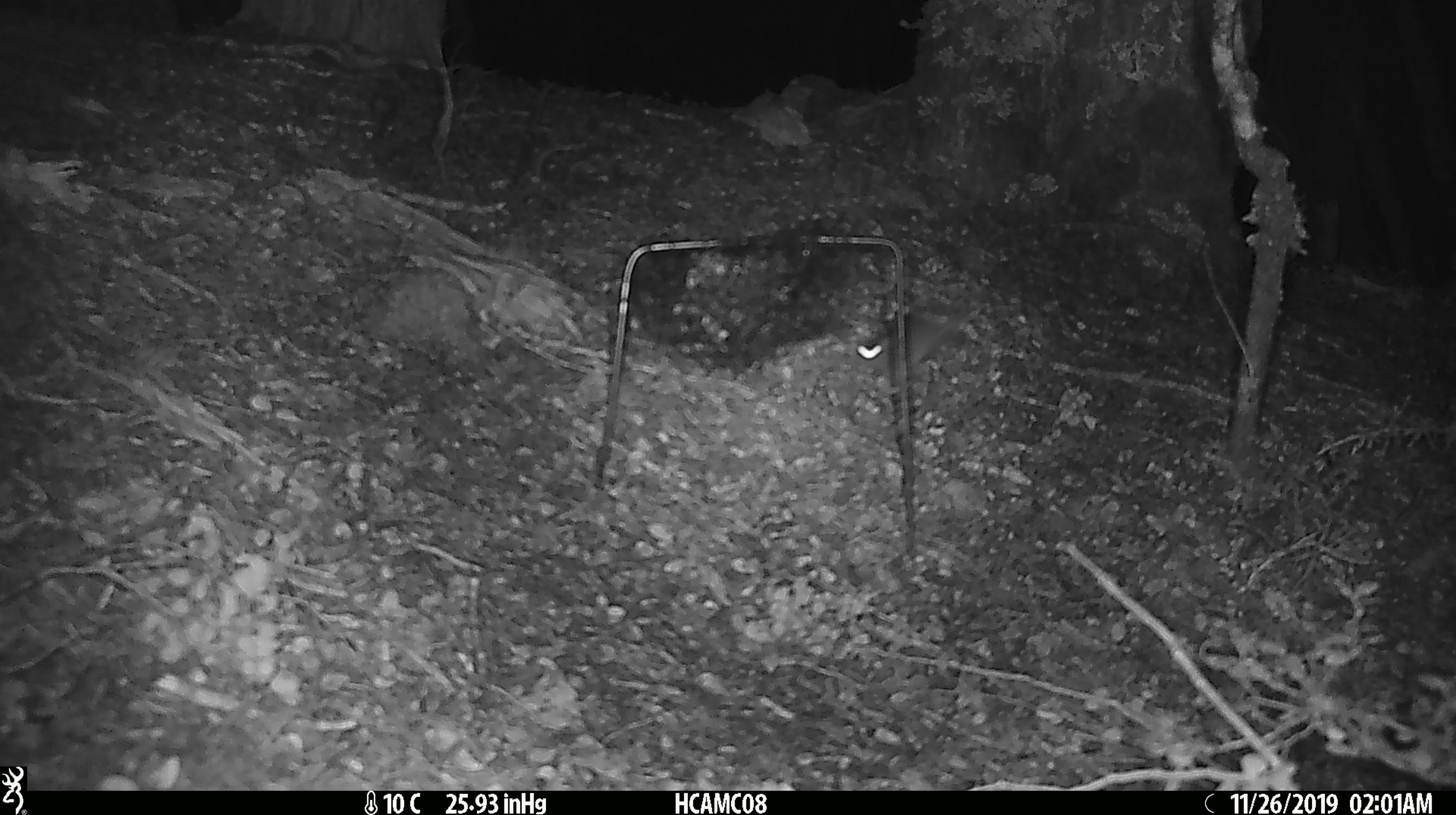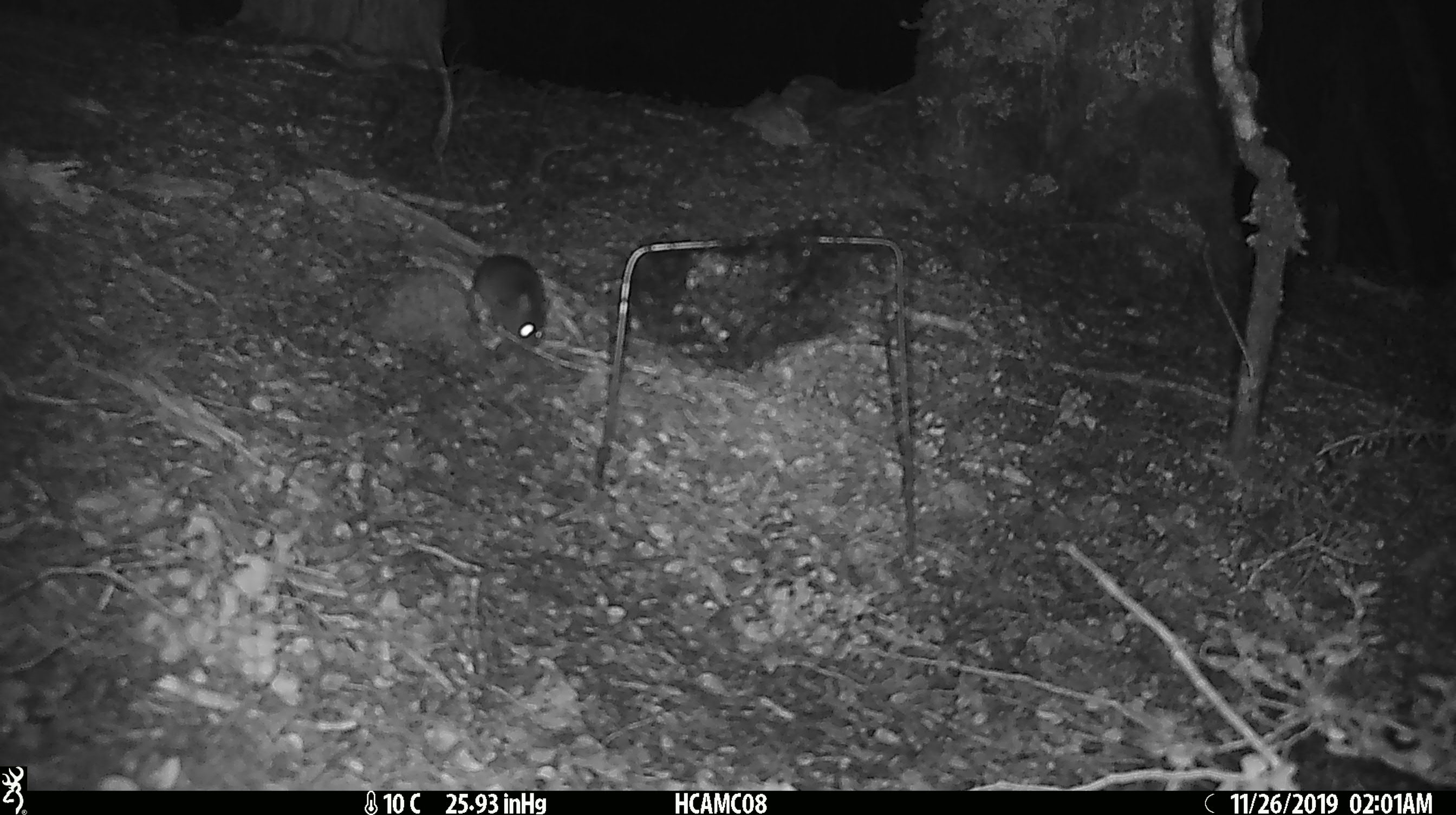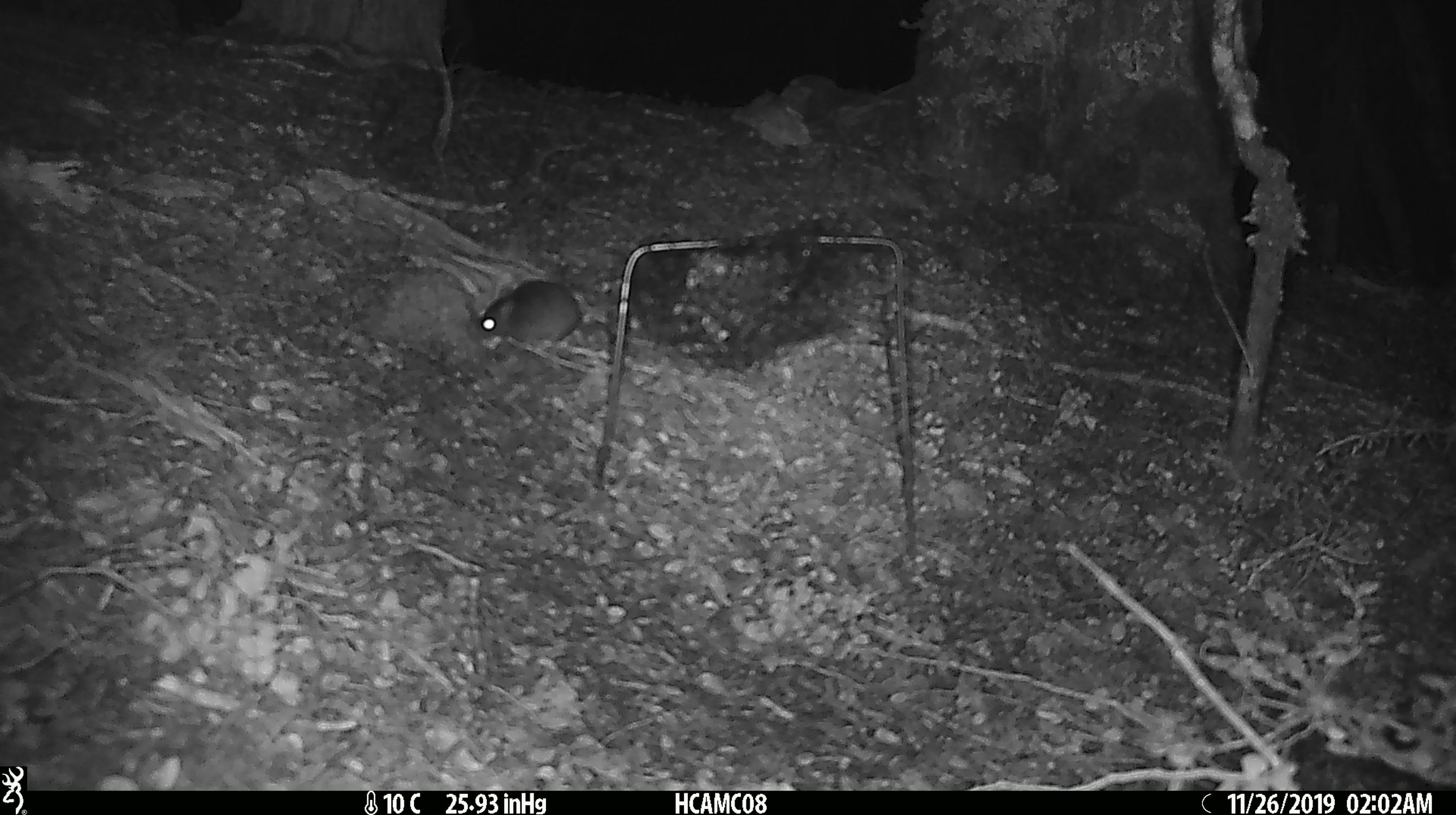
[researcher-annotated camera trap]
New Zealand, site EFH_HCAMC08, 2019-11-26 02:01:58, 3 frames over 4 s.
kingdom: Animalia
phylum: Chordata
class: Mammalia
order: Rodentia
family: Muridae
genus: Mus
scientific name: Mus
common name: mouse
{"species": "mouse (Mus)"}